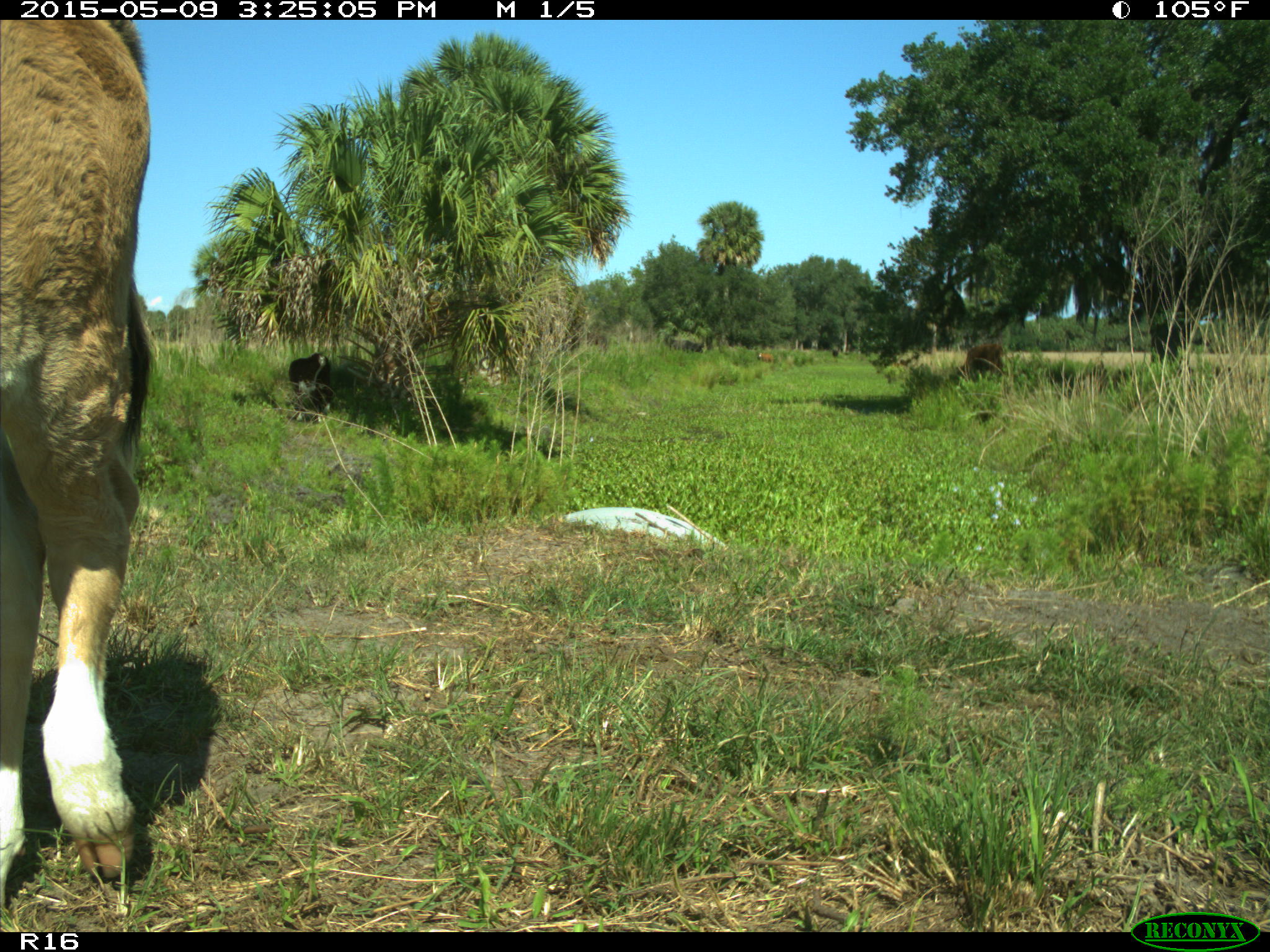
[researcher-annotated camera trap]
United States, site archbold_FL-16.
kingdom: Animalia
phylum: Chordata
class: Mammalia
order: Artiodactyla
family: Bovidae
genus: Bos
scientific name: Bos taurus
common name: domestic cow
Bos taurus (domestic cow).